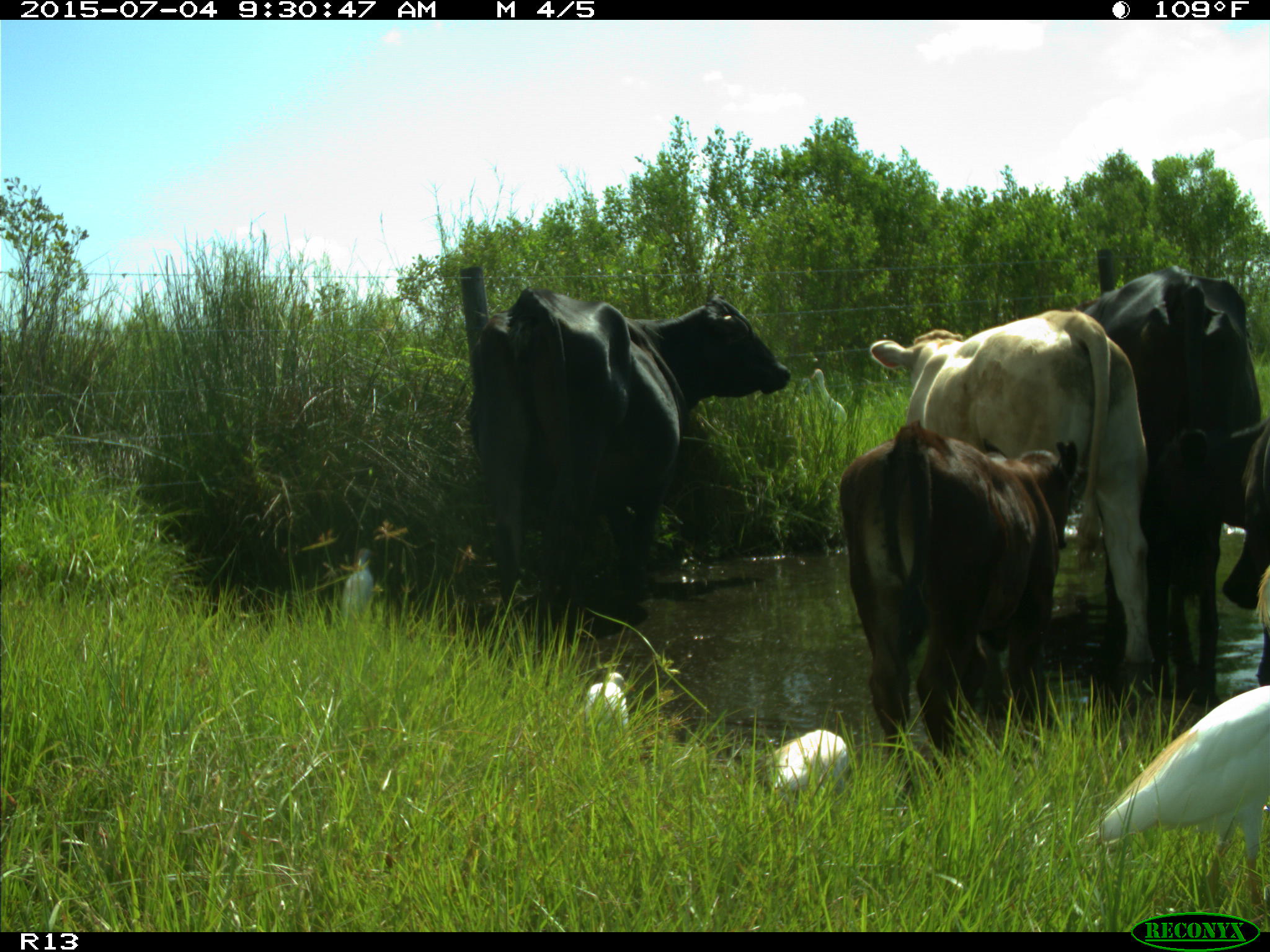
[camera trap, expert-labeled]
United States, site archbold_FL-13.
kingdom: Animalia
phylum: Chordata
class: Mammalia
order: Artiodactyla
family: Bovidae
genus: Bos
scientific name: Bos taurus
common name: domestic cow